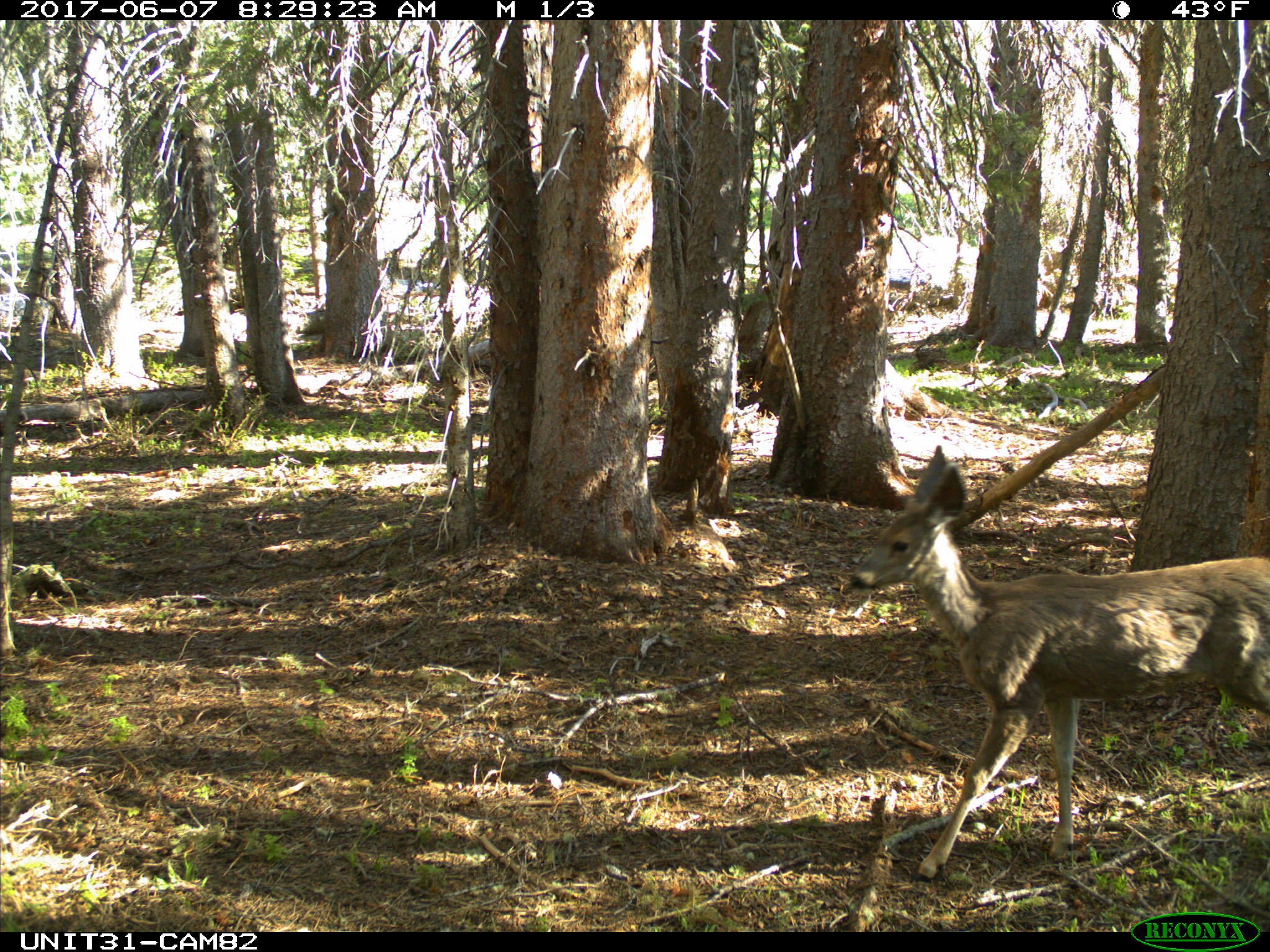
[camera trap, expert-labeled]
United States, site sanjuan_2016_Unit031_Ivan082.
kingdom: Animalia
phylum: Chordata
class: Mammalia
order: Artiodactyla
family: Cervidae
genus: Odocoileus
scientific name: Odocoileus hemionus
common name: mule deer